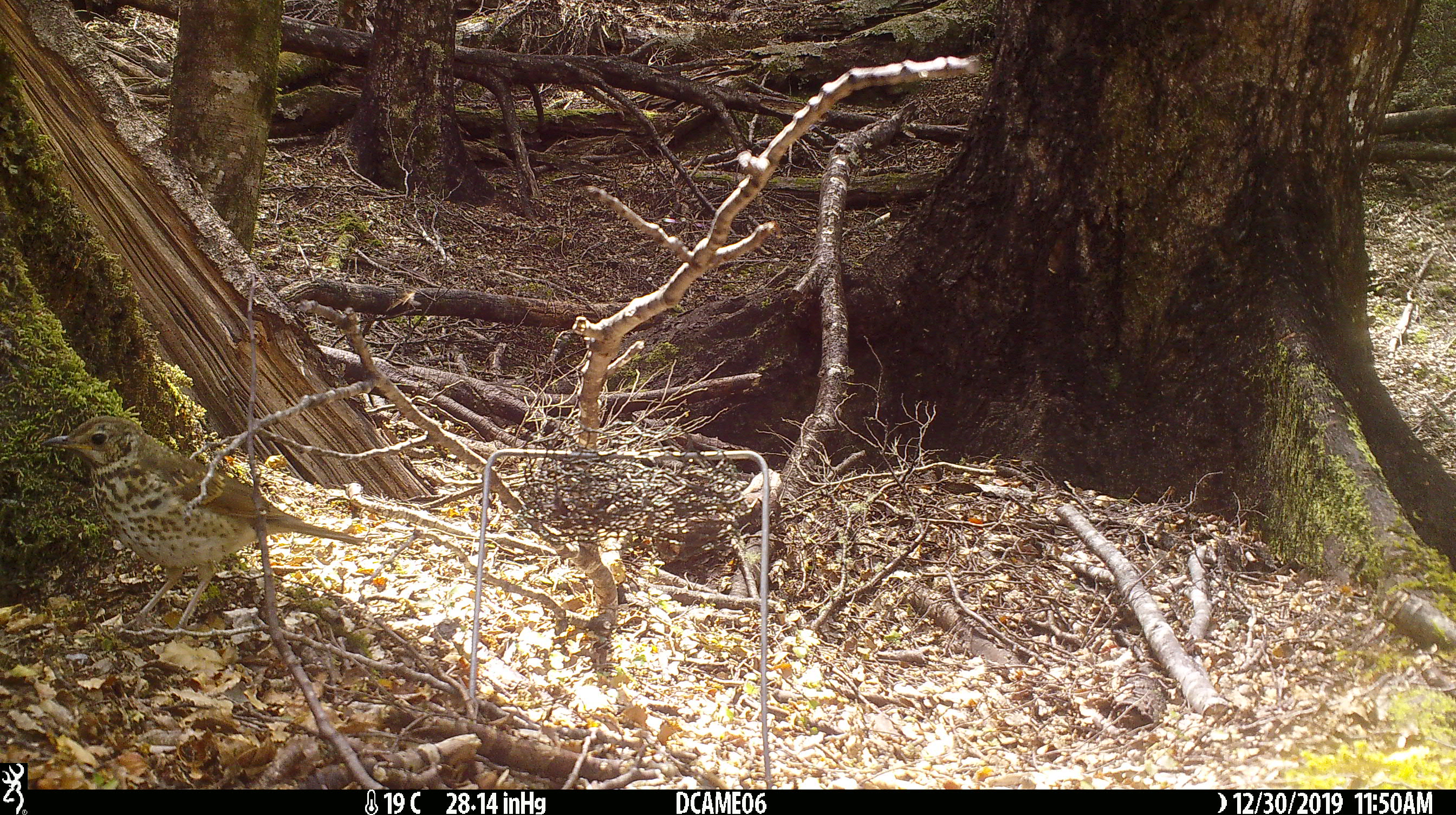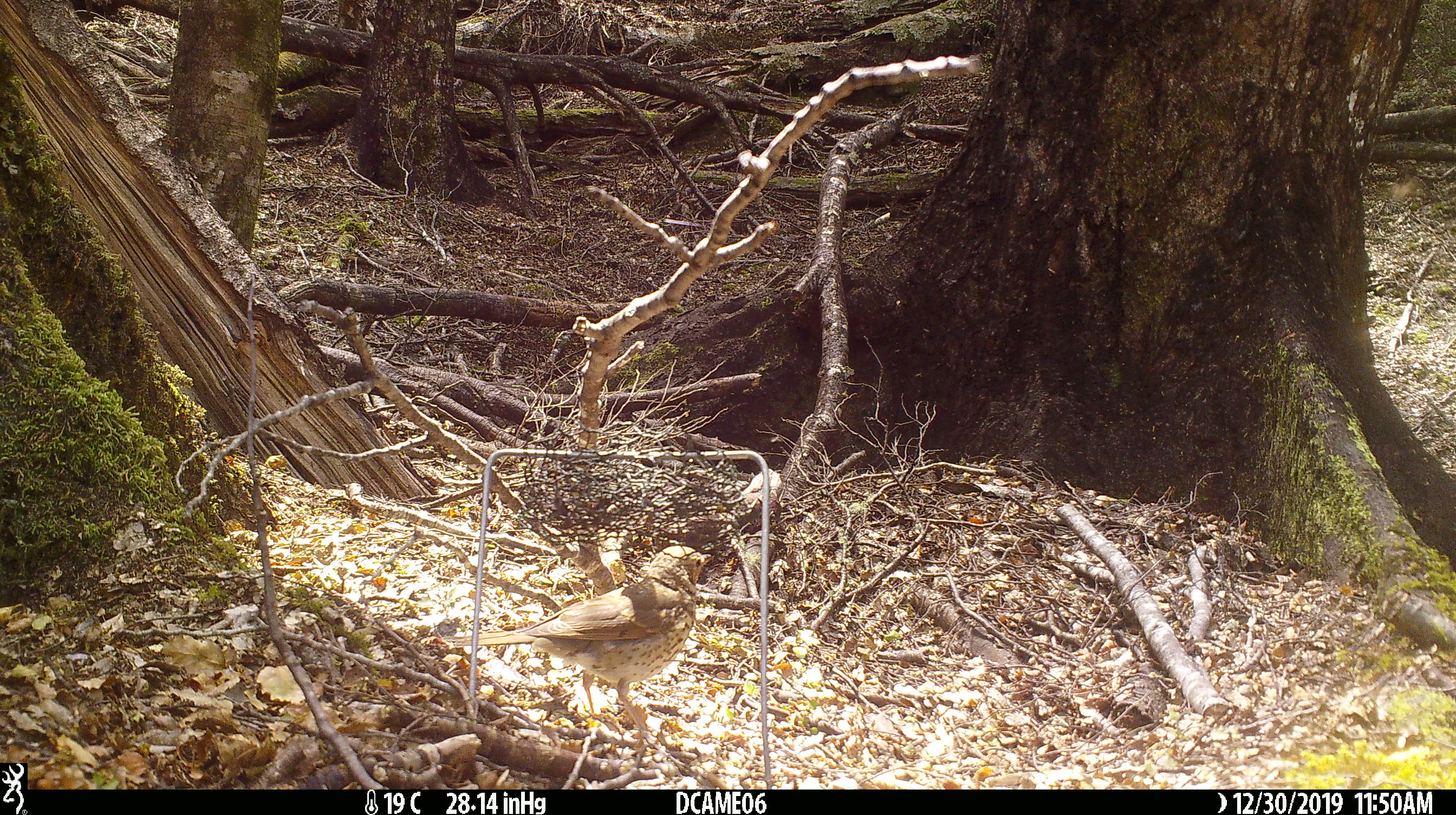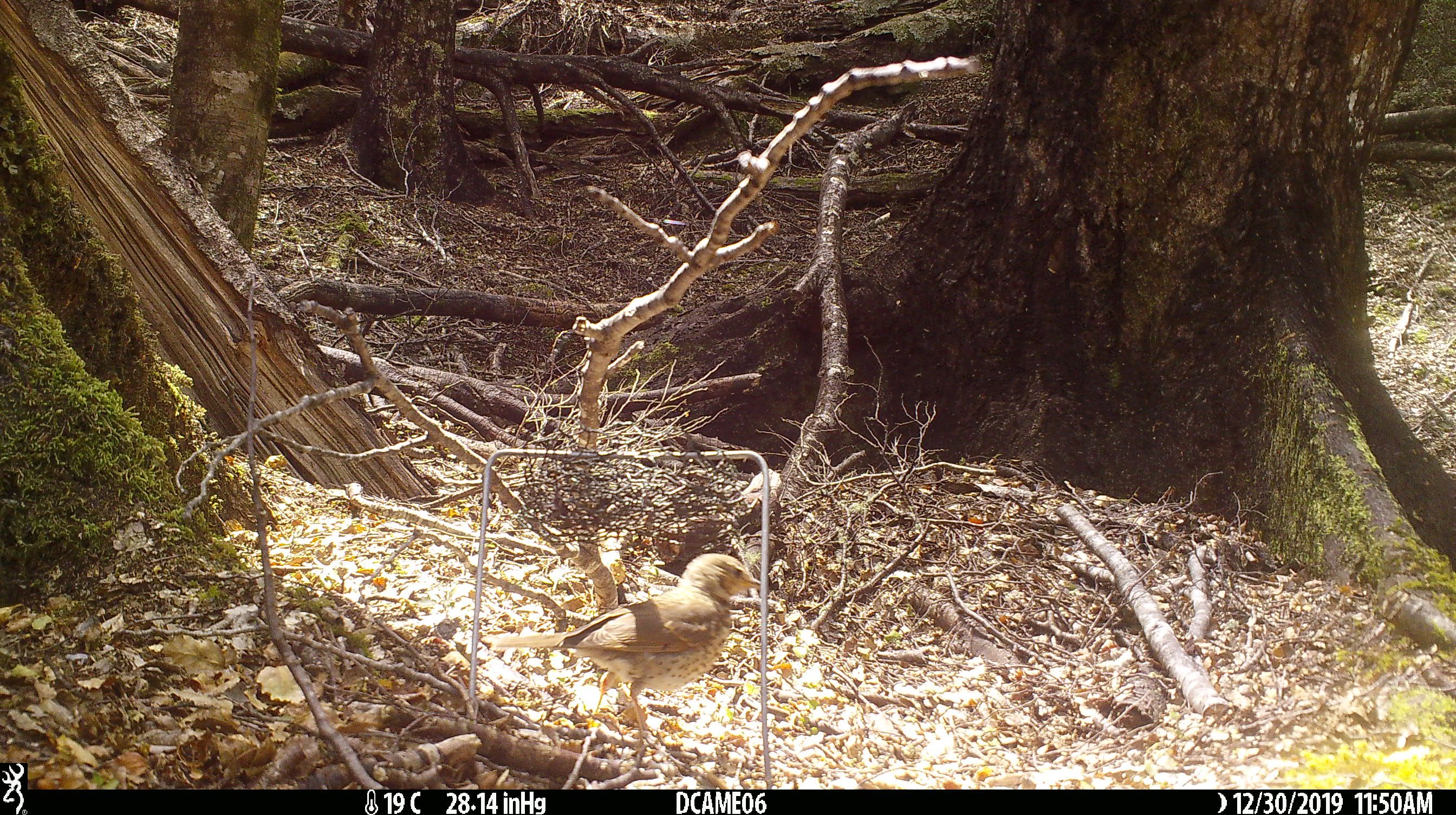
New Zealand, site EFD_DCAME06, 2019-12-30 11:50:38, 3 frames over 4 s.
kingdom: Animalia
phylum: Chordata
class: Aves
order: Passeriformes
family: Turdidae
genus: Turdus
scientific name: Turdus philomelos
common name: song thrush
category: thrush